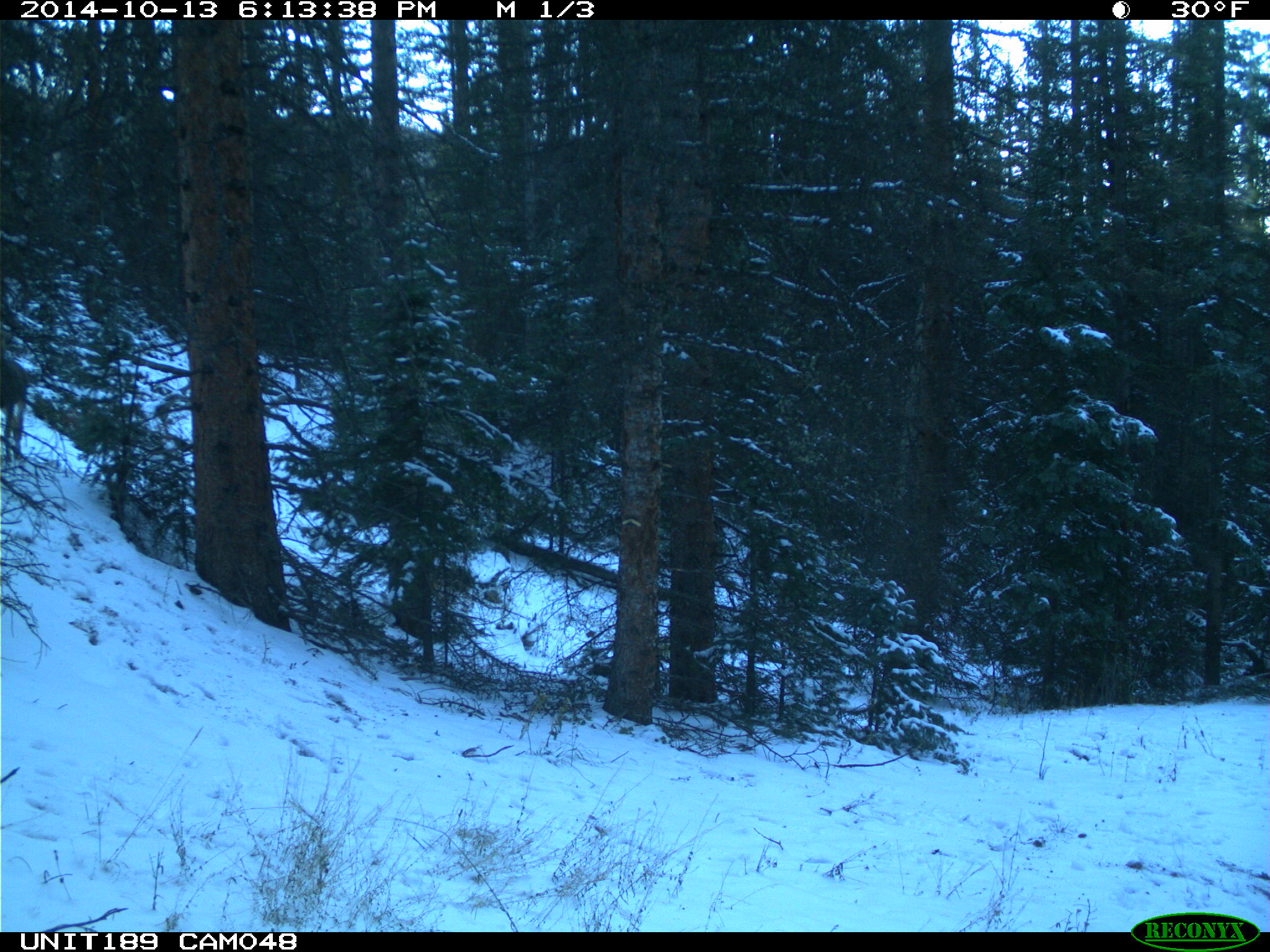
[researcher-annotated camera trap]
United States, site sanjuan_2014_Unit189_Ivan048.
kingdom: Animalia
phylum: Chordata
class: Mammalia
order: Artiodactyla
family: Cervidae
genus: Odocoileus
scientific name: Odocoileus hemionus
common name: mule deer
Odocoileus hemionus (mule deer).